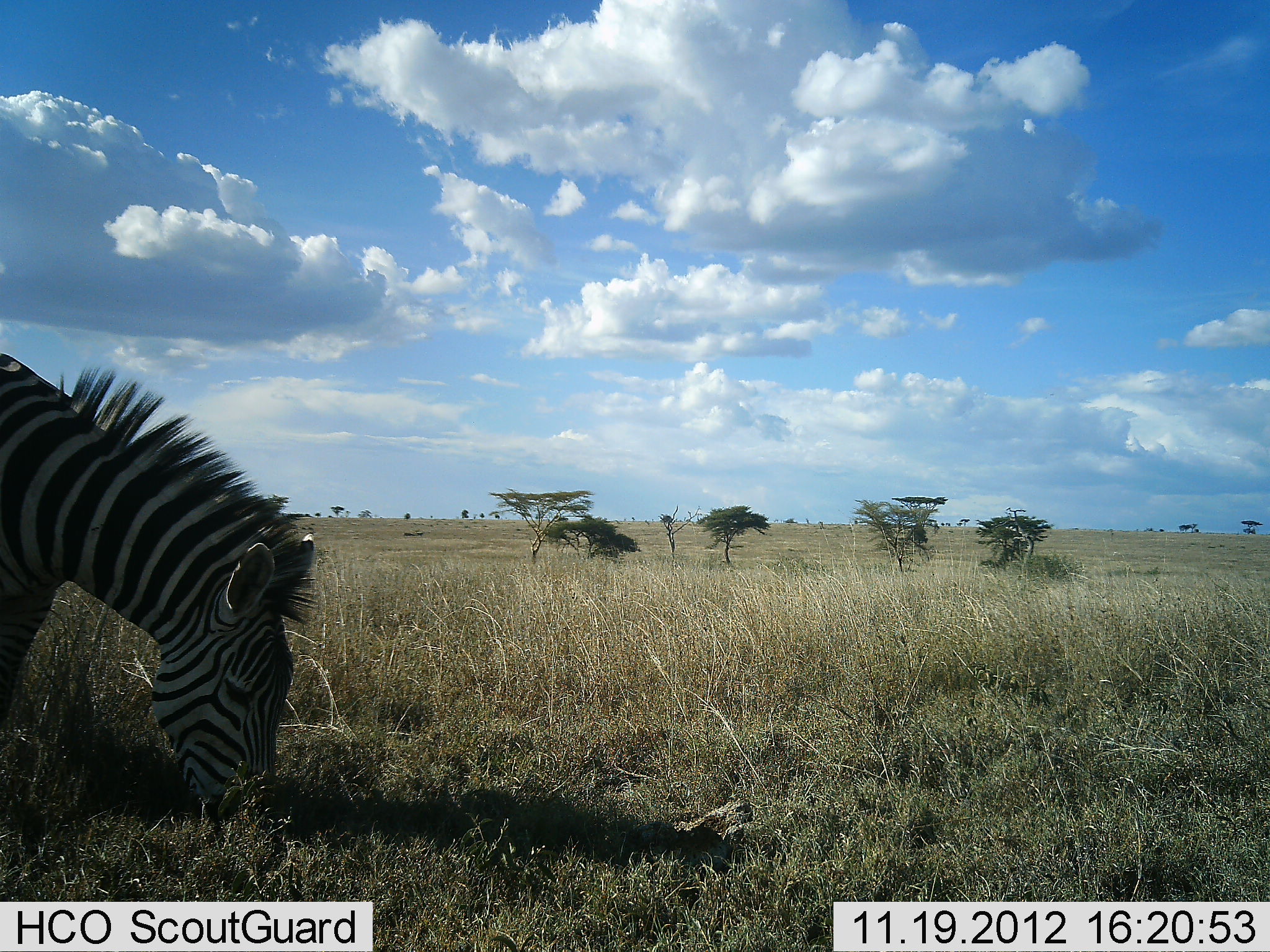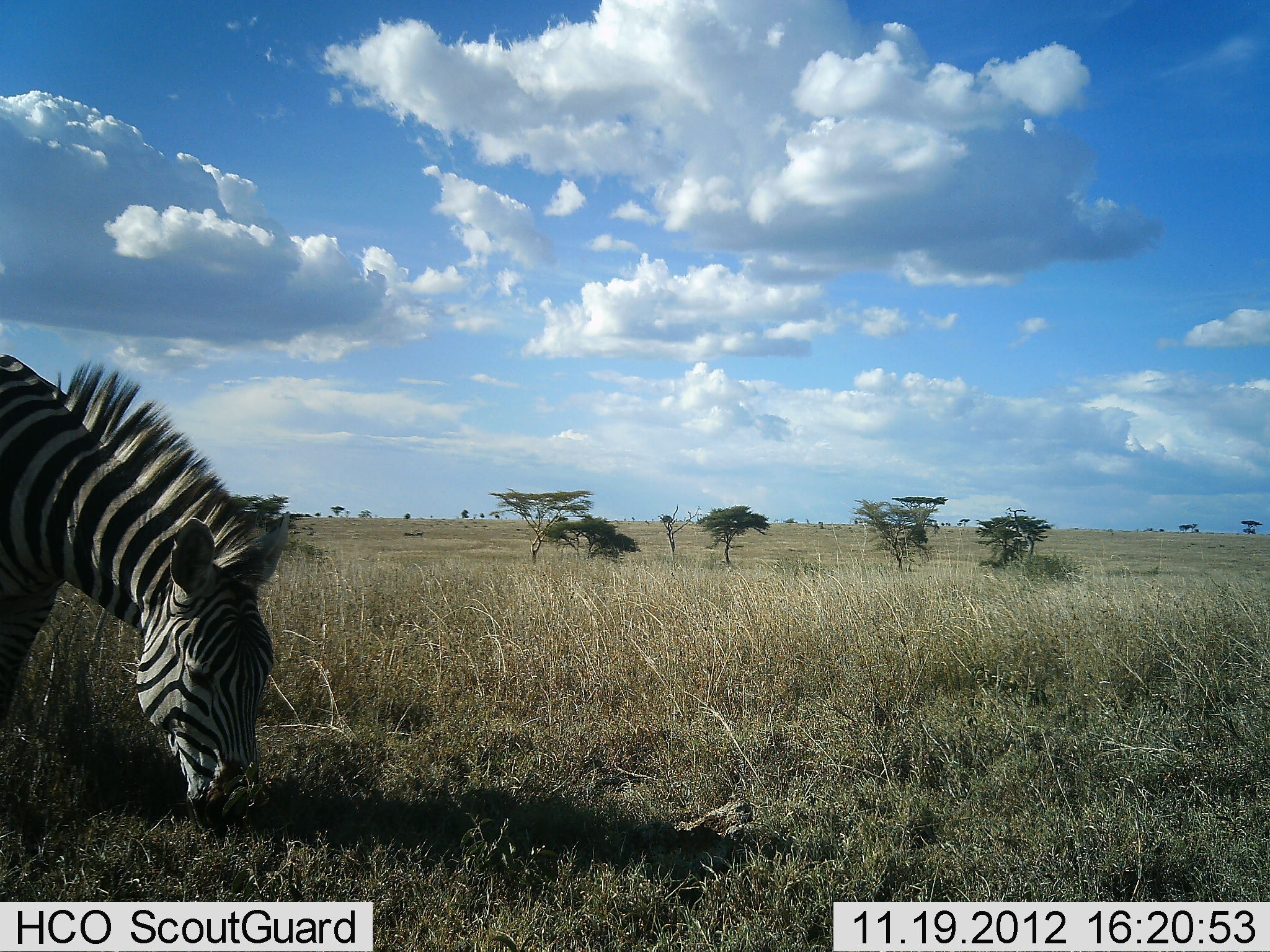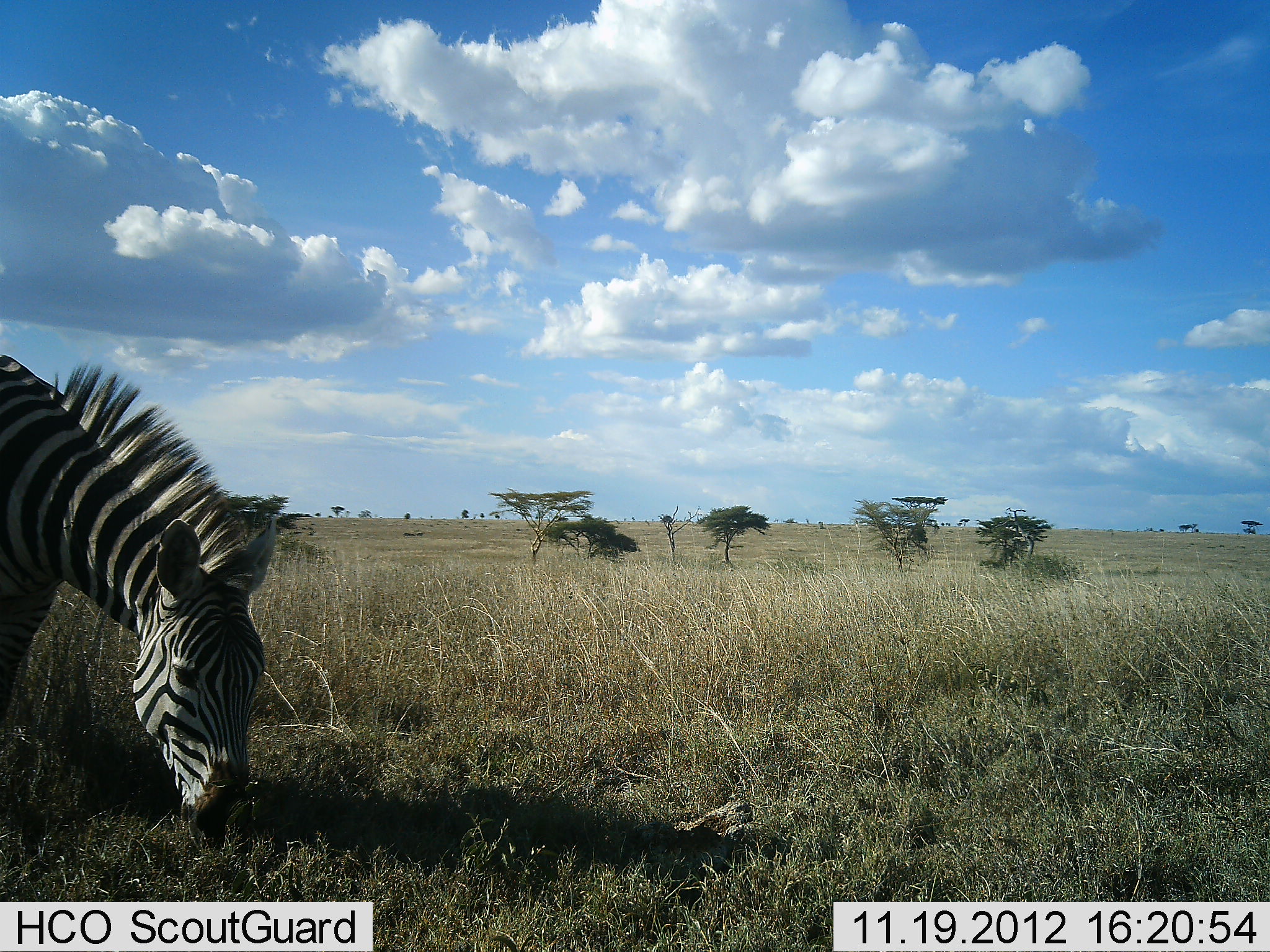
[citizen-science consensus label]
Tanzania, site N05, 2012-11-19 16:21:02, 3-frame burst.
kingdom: Animalia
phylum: Chordata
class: Mammalia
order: Perissodactyla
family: Equidae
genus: Equus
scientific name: Equus quagga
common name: plains zebra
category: zebra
Zebra (plains zebra) (Equus quagga), count 1. Behavior (volunteer vote fractions): standing 20%, resting 0%, moving 10%, interacting 0%. Young present (vote fraction): 0%. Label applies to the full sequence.